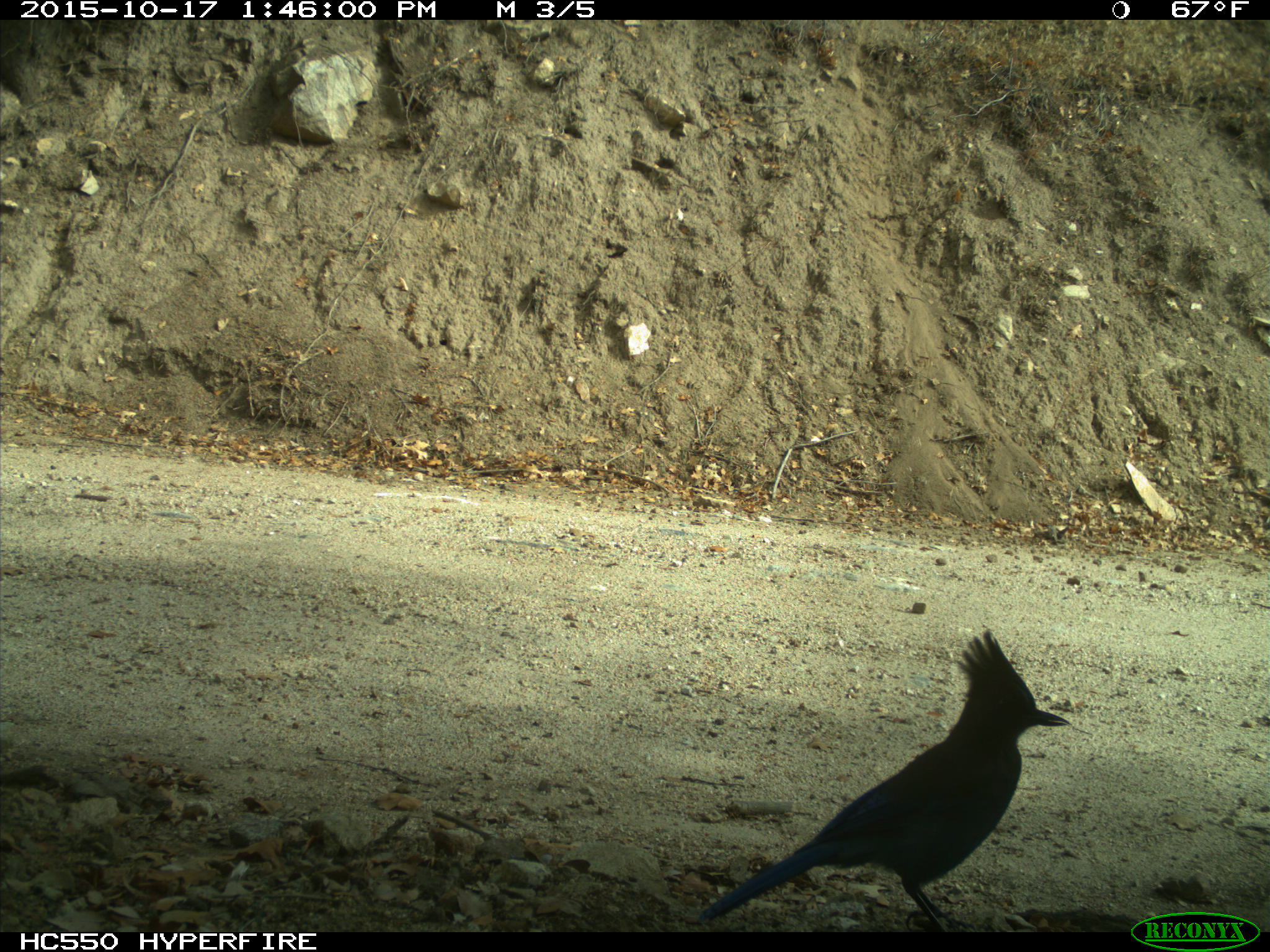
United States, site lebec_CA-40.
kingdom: Animalia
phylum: Chordata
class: Aves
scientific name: Aves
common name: birds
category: unidentified bird